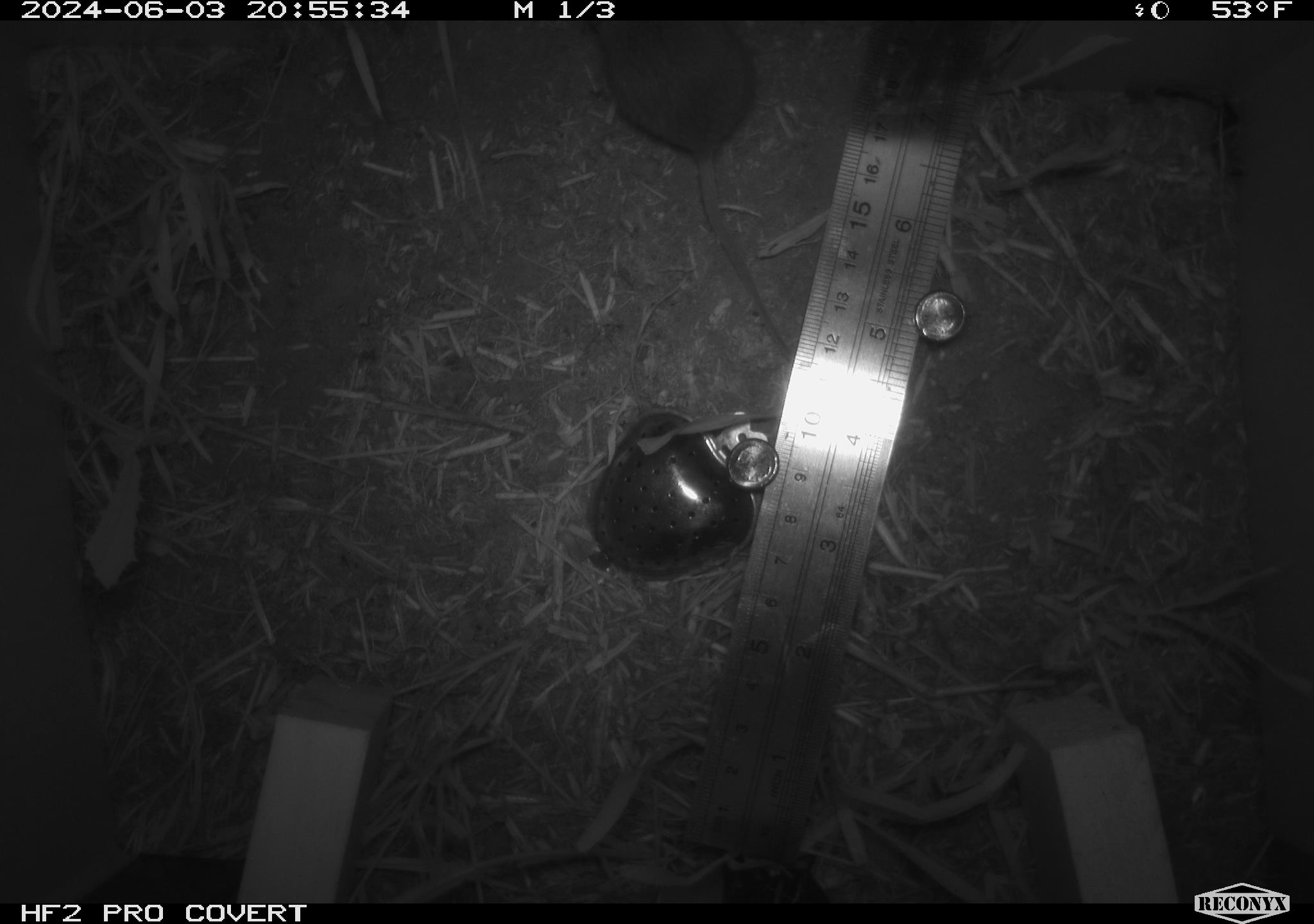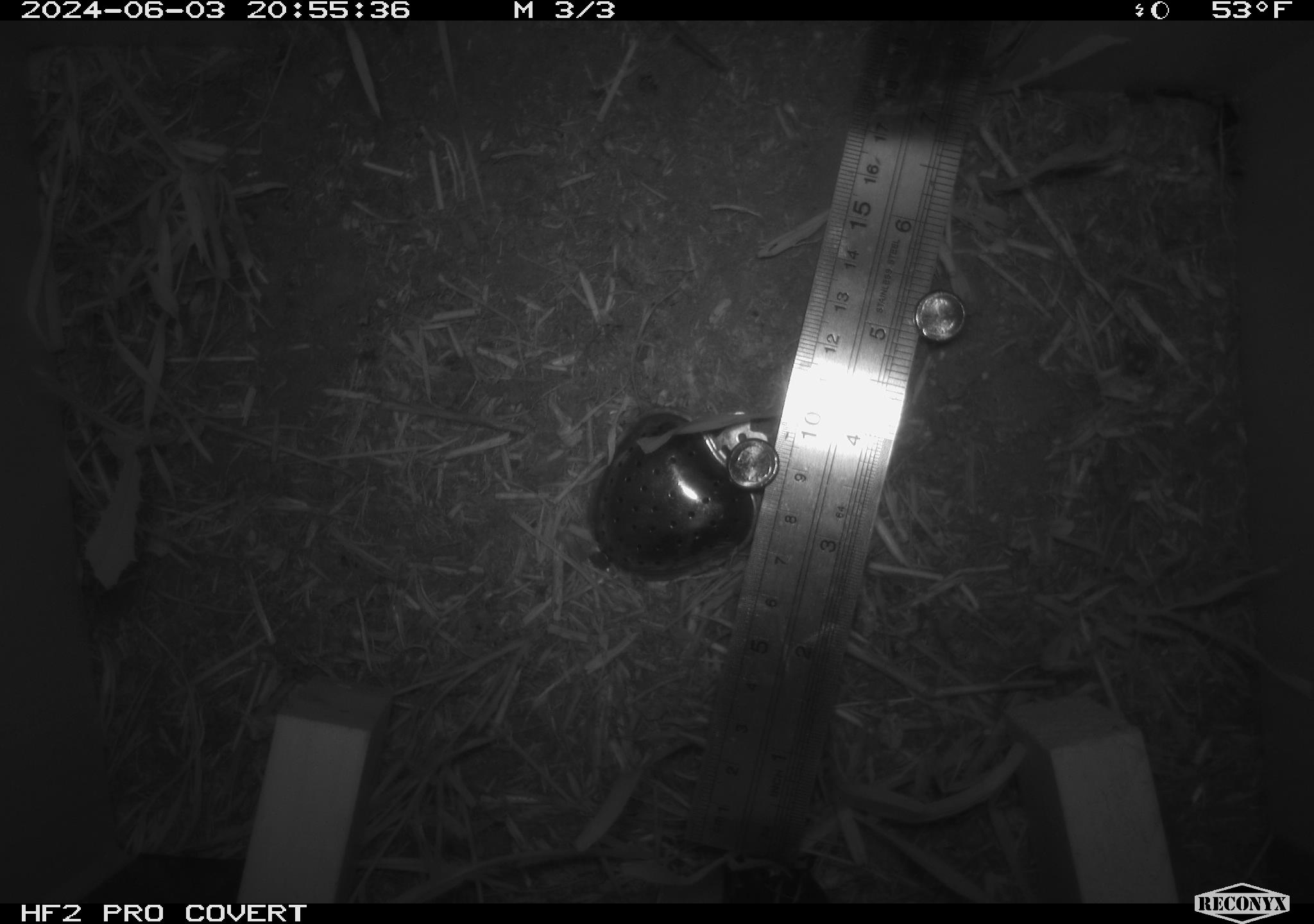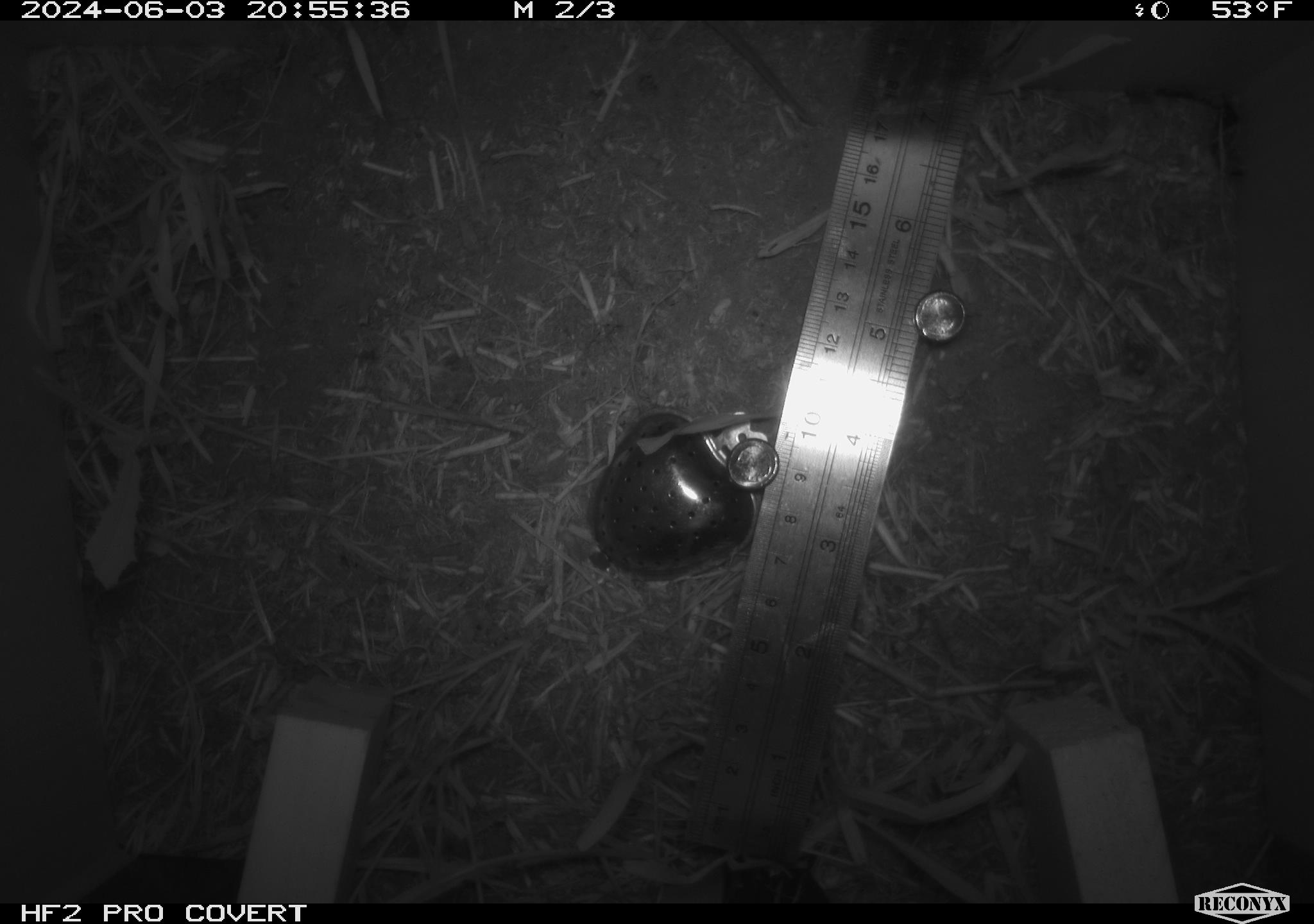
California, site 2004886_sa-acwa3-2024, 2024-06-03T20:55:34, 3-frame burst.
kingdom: Animalia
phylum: Chordata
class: Mammalia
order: Rodentia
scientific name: Rodentia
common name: mouse species